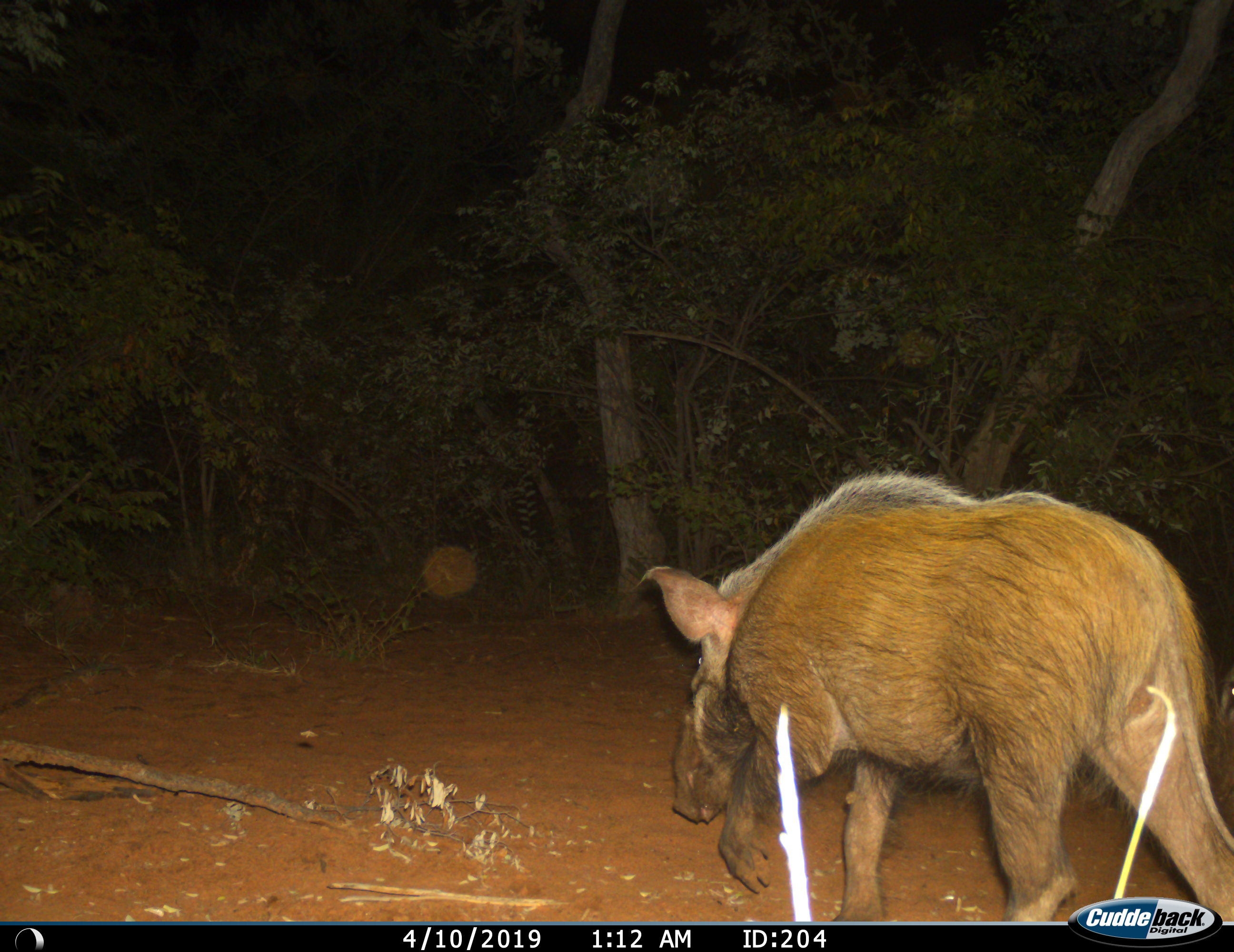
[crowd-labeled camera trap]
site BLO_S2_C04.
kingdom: Animalia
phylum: Chordata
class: Mammalia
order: Artiodactyla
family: Suidae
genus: Potamochoerus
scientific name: Potamochoerus larvatus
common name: bushpig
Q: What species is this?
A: Bushpig (Potamochoerus larvatus).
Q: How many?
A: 1.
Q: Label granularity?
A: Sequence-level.